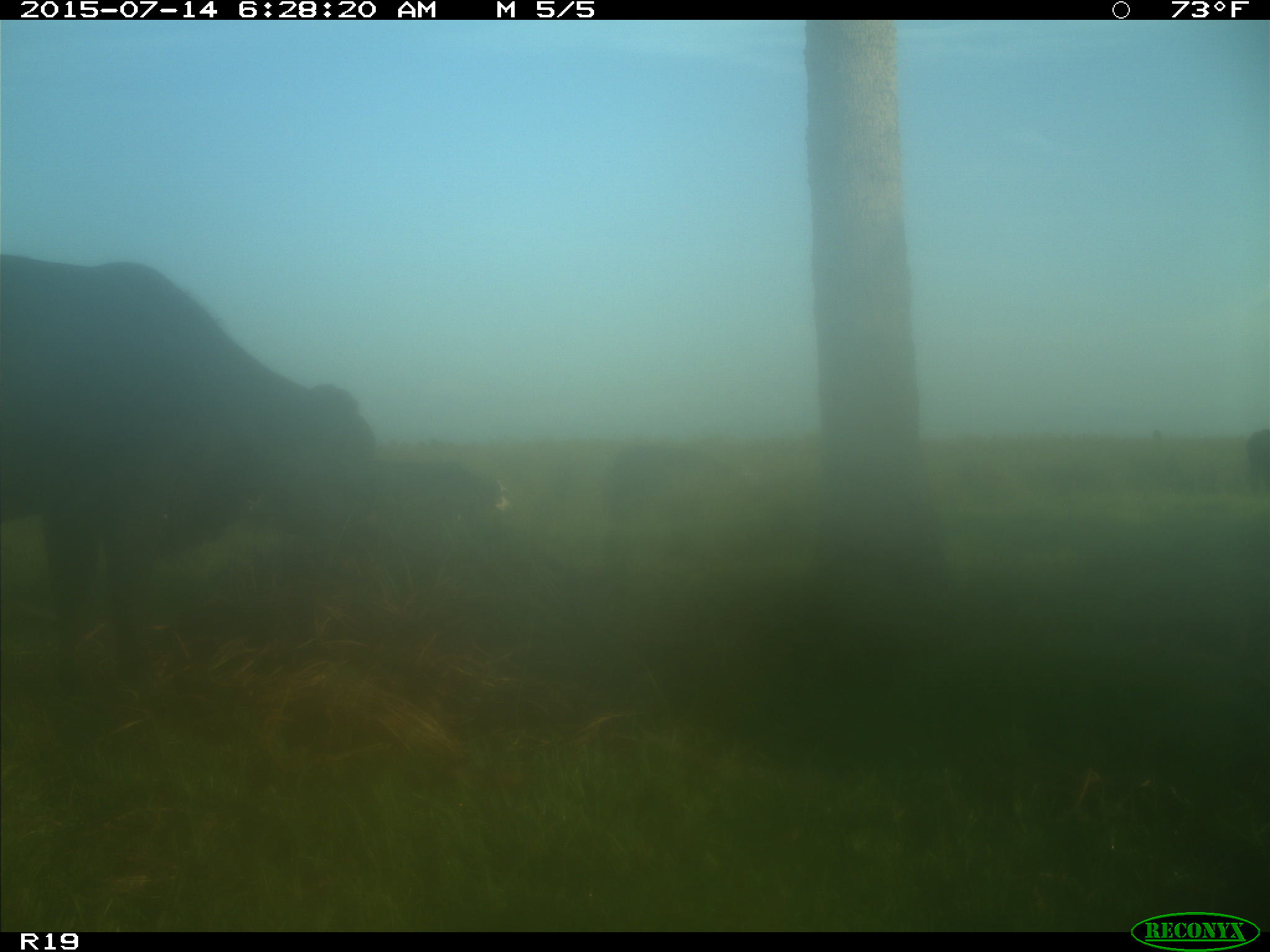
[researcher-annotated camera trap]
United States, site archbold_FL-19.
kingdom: Animalia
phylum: Chordata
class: Mammalia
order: Artiodactyla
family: Bovidae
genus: Bos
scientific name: Bos taurus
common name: domestic cow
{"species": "Bos taurus (domestic cow)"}